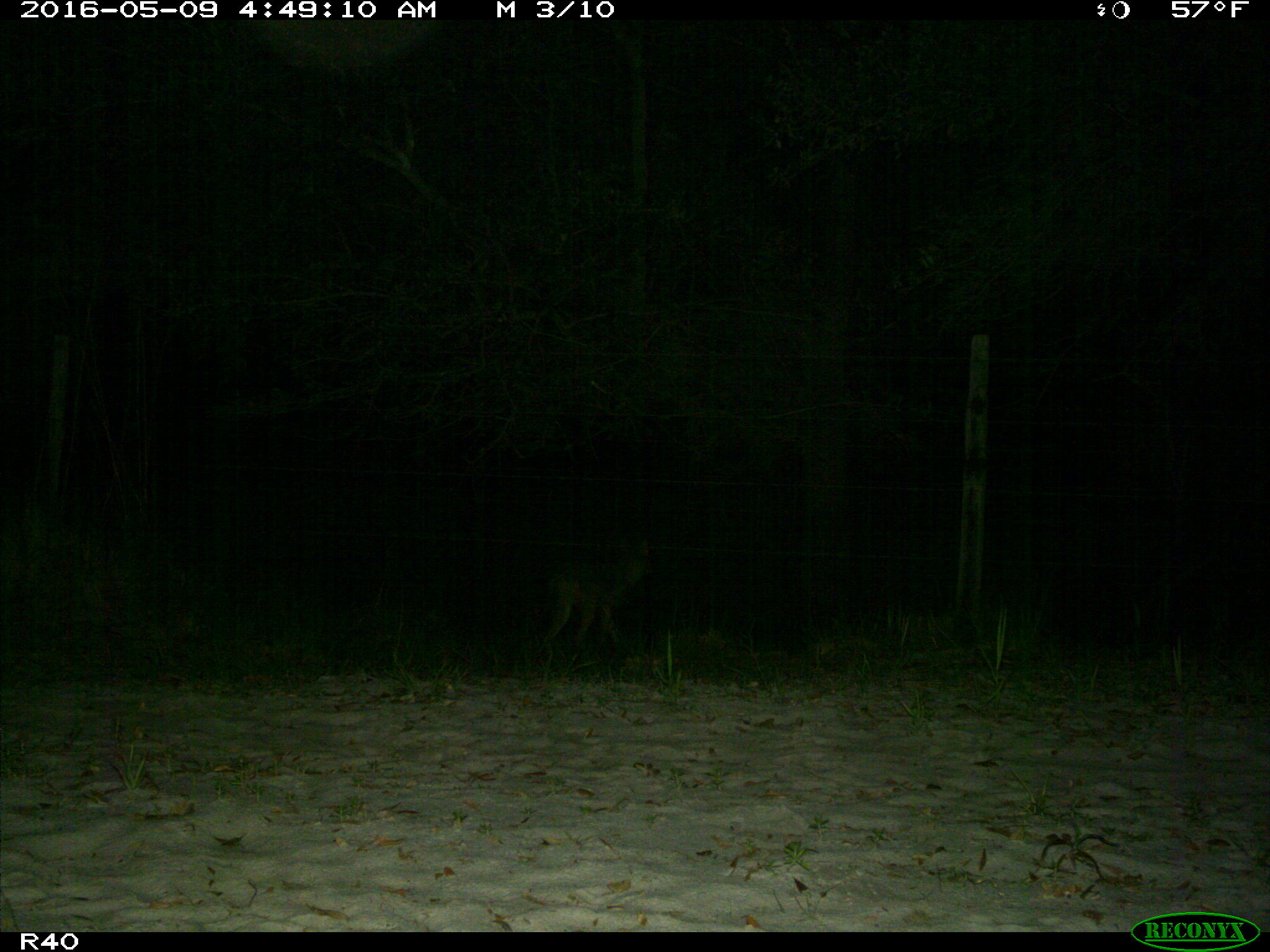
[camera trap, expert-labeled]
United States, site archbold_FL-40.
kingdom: Animalia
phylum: Chordata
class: Mammalia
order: Carnivora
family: Felidae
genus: Lynx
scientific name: Lynx rufus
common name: bobcat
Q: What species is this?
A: Lynx rufus (bobcat).